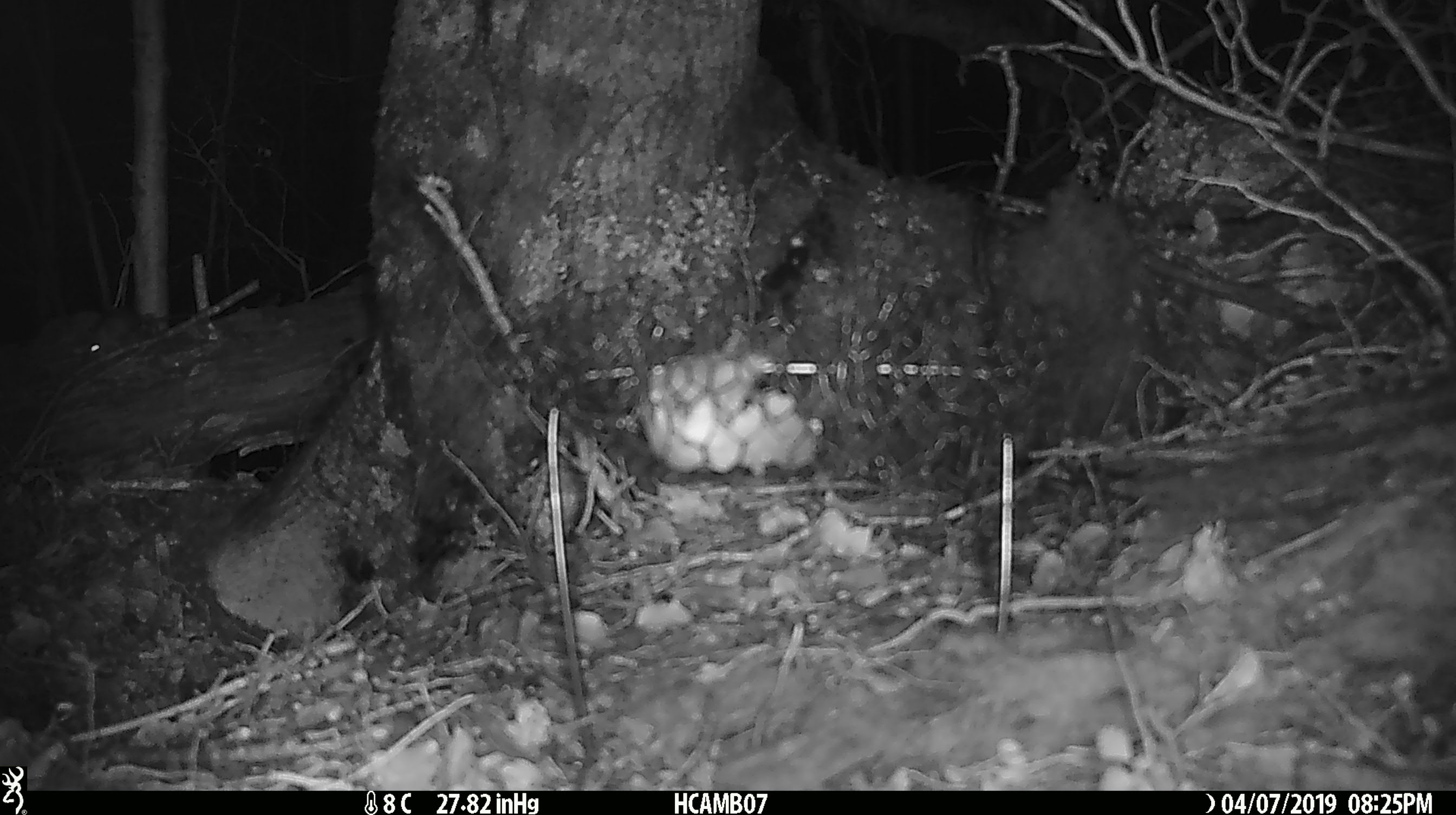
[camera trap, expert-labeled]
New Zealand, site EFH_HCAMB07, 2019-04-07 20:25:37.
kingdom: Animalia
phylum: Chordata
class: Mammalia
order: Rodentia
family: Muridae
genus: Mus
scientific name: Mus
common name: mouse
Mouse (Mus).